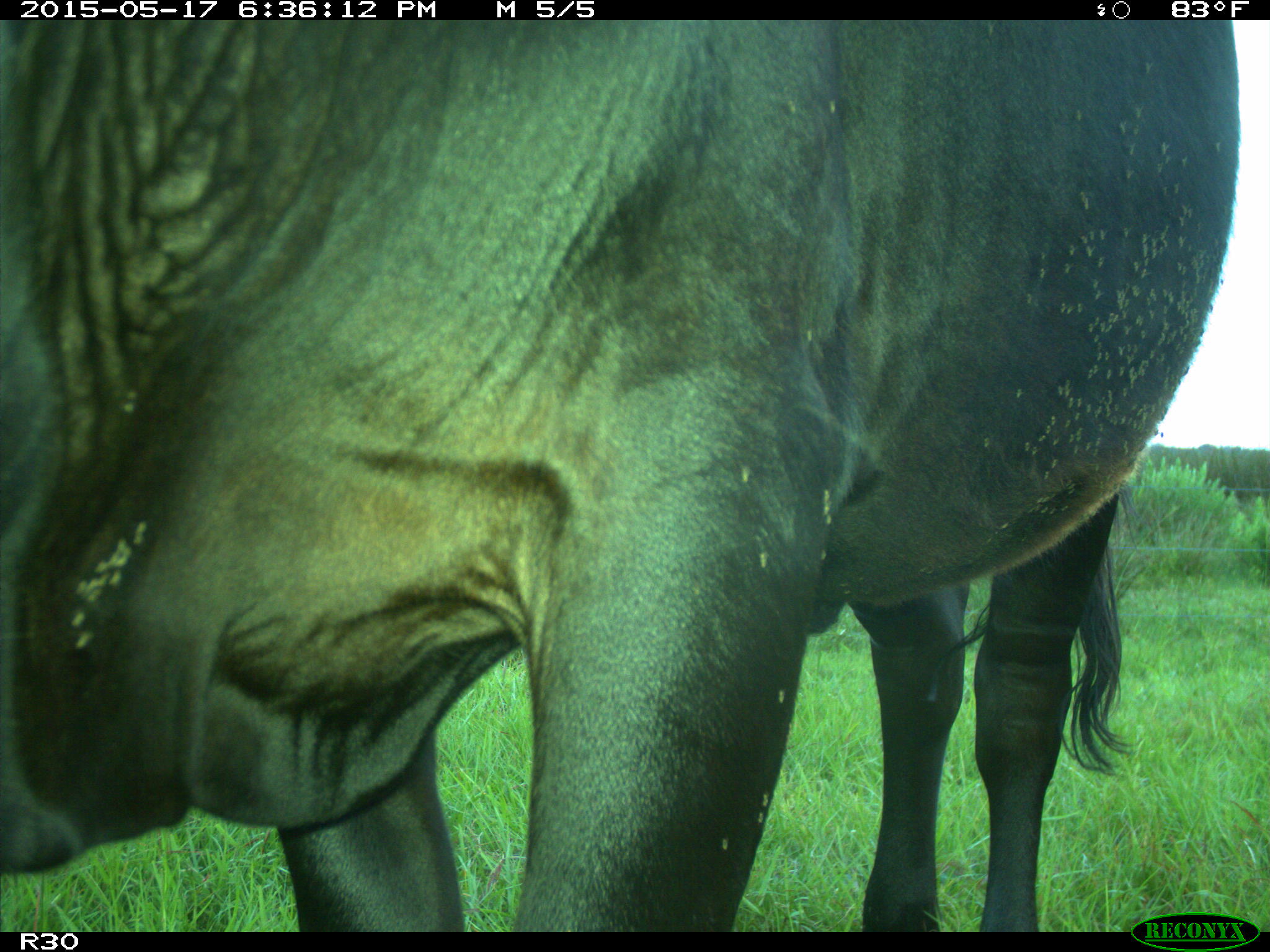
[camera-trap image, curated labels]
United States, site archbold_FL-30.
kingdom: Animalia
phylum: Chordata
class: Mammalia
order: Artiodactyla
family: Bovidae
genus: Bos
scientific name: Bos taurus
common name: domestic cow